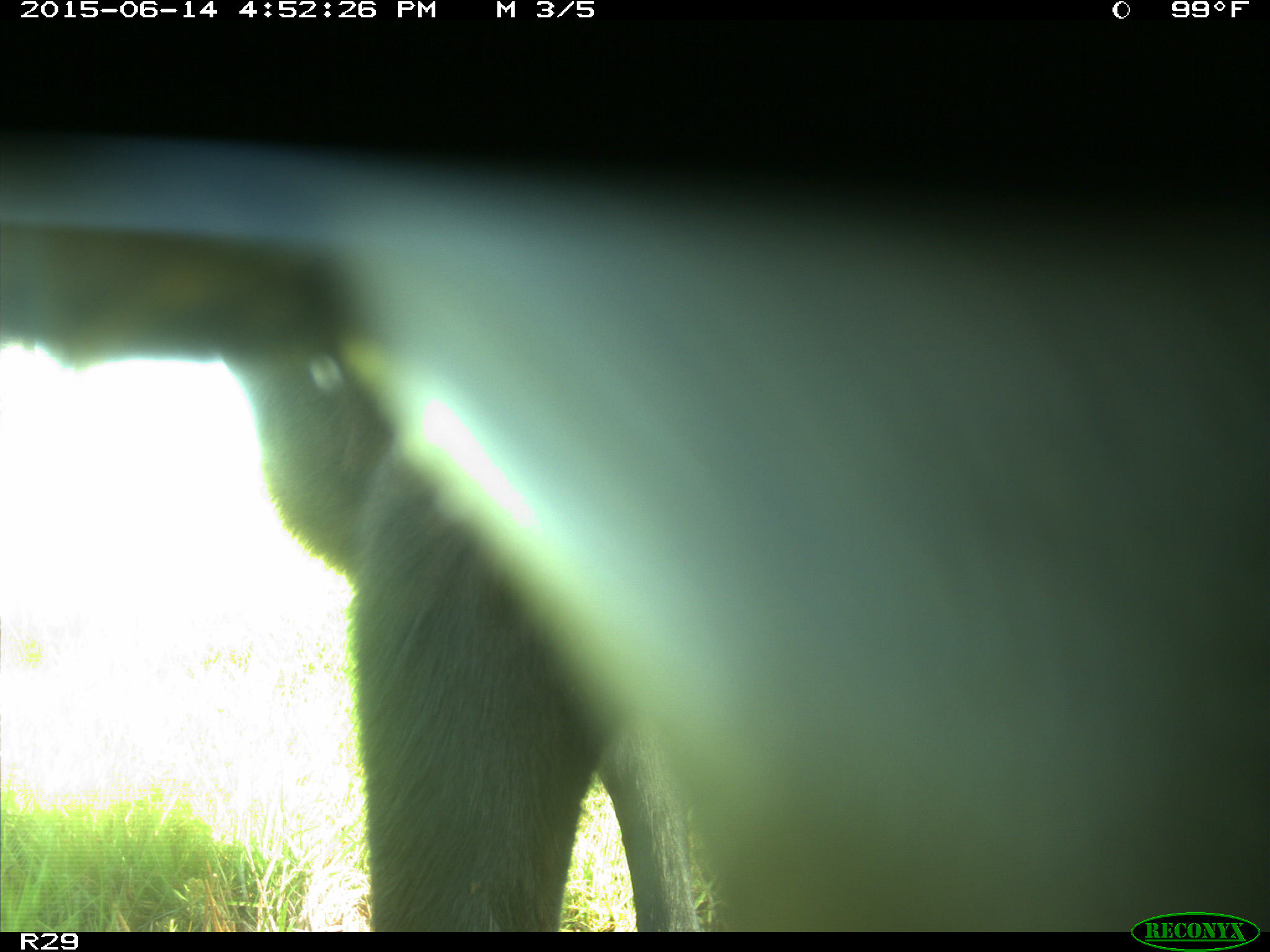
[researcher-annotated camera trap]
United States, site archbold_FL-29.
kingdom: Animalia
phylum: Chordata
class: Mammalia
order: Artiodactyla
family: Bovidae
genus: Bos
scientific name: Bos taurus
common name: domestic cow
Bos taurus (domestic cow).